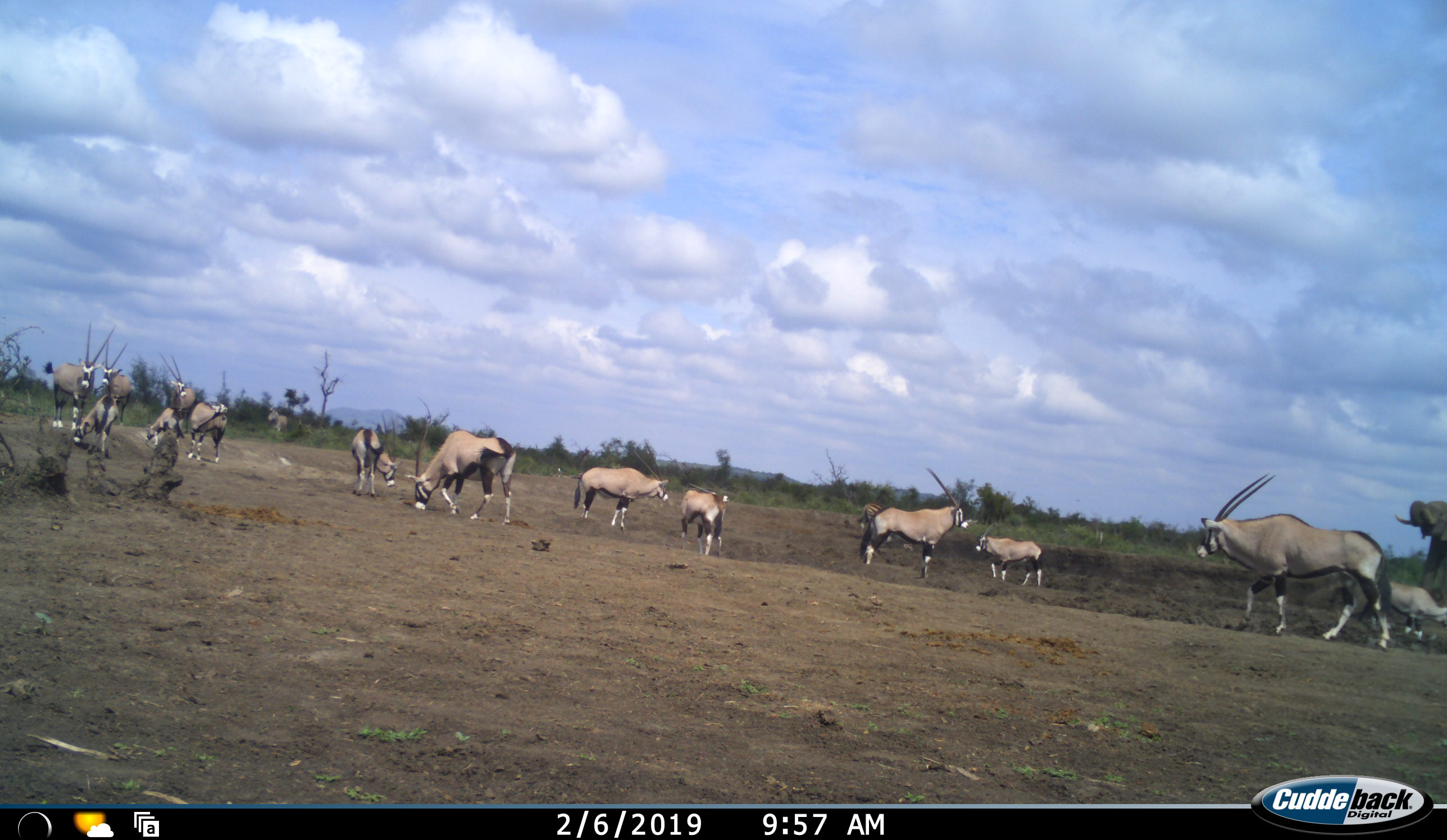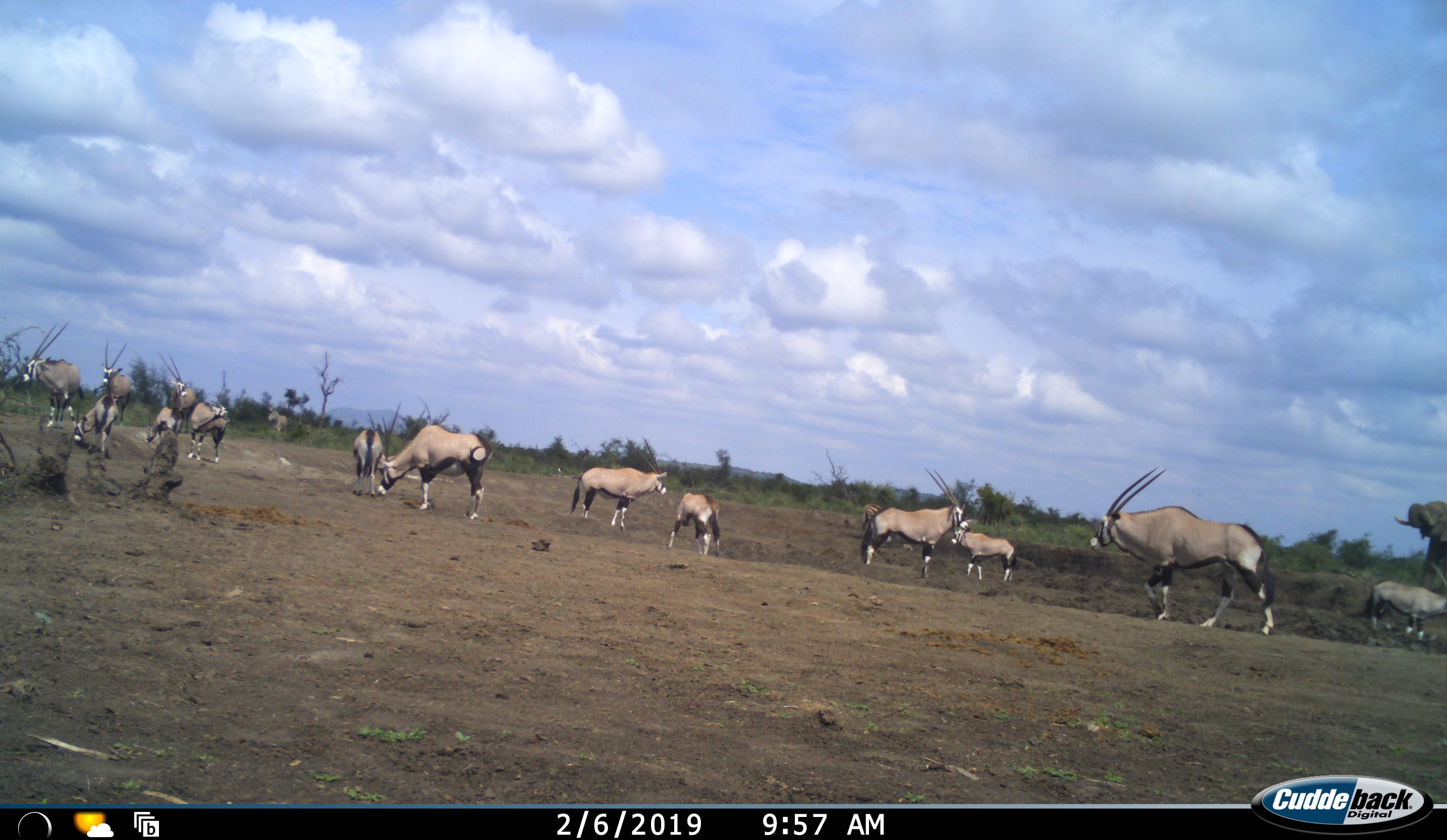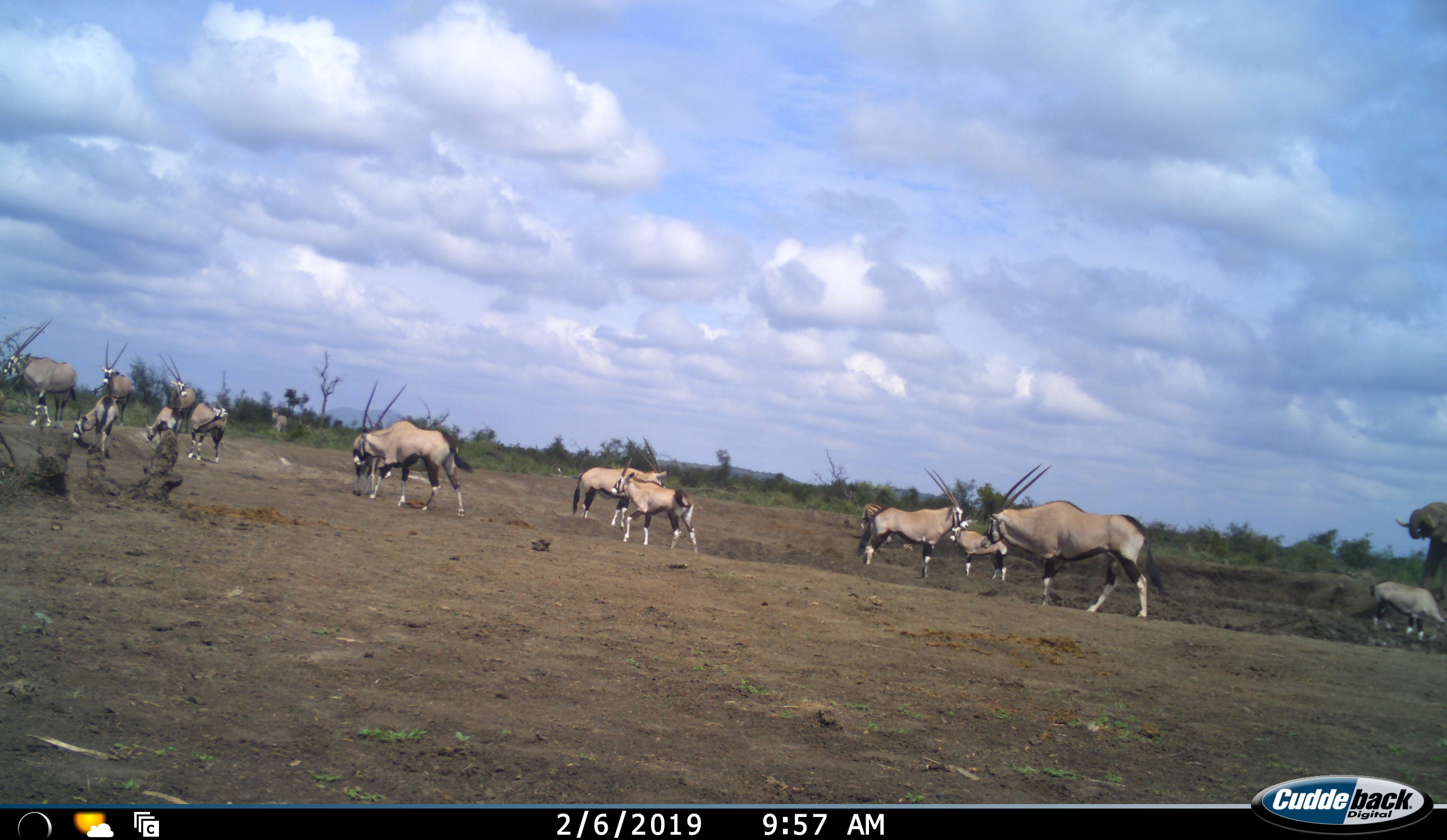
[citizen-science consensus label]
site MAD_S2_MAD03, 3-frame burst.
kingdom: Animalia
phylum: Chordata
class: Mammalia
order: Artiodactyla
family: Bovidae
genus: Oryx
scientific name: Oryx gazella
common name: gemsbok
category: oryx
Oryx (gemsbok) (Oryx gazella), count 11-50. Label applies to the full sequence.